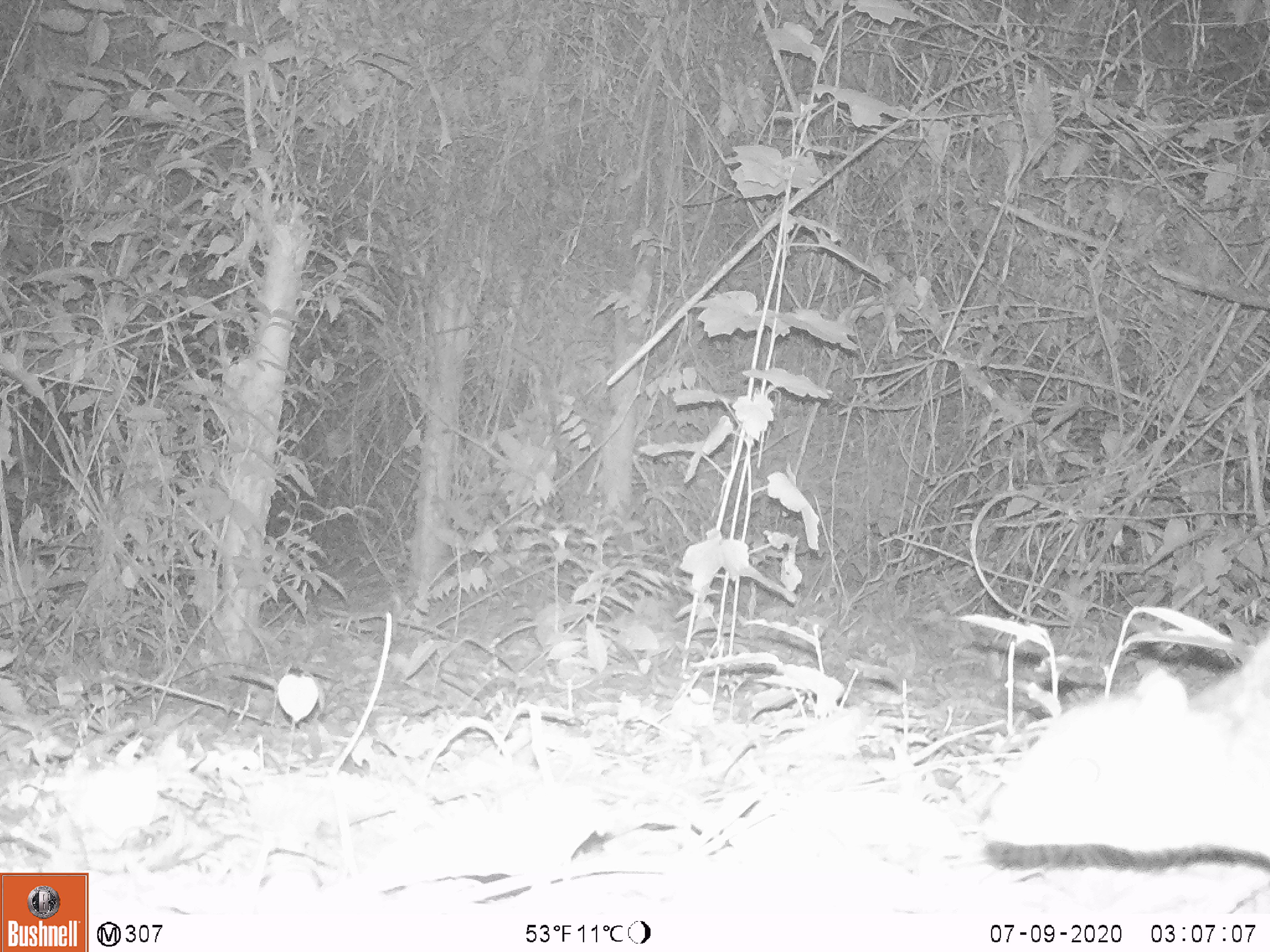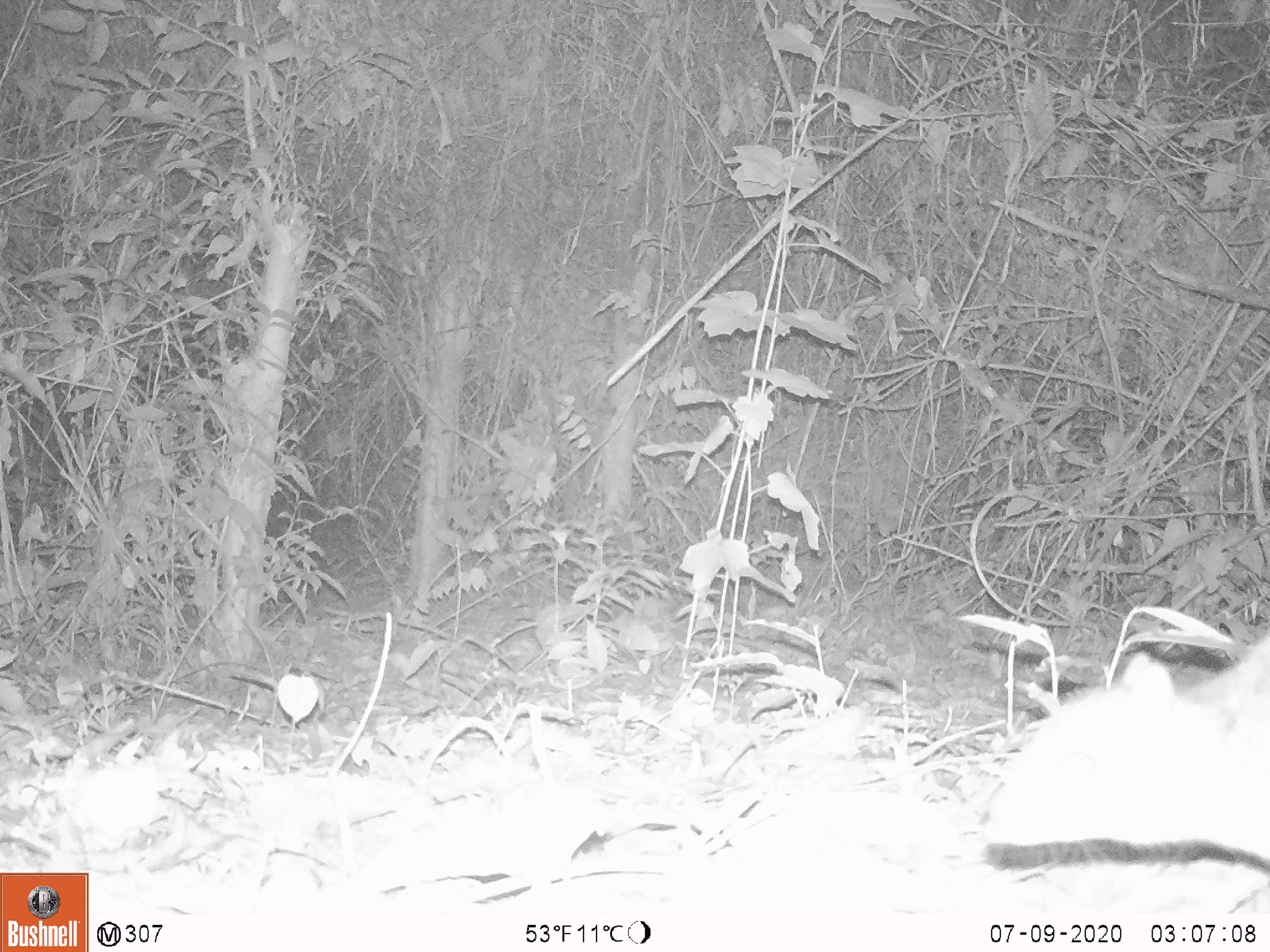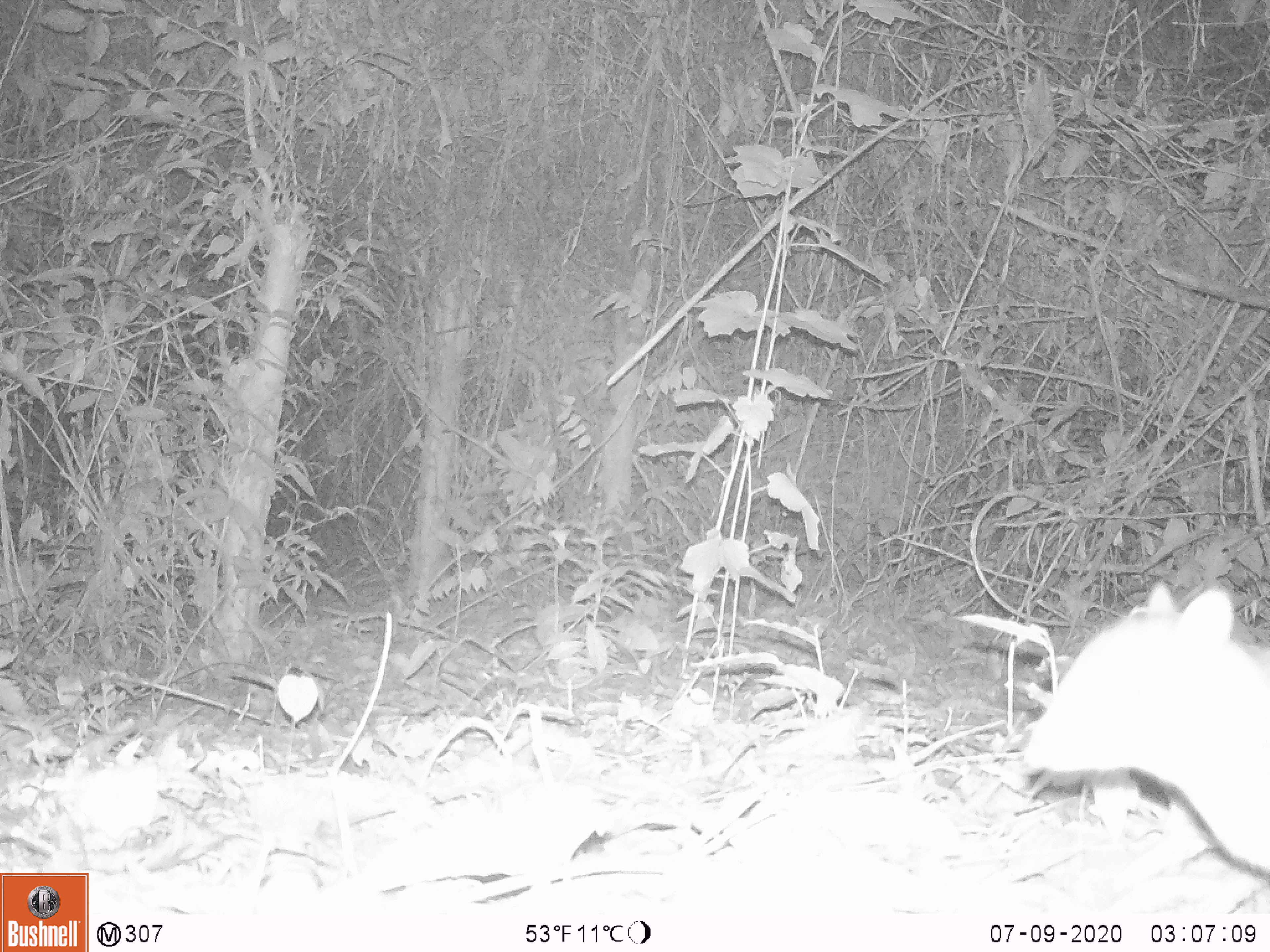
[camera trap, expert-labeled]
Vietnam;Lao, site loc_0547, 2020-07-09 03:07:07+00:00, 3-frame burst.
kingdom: Animalia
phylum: Chordata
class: Mammalia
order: Artiodactyla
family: Tragulidae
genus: Moschiola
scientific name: Moschiola meminna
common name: chevrotain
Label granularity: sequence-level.